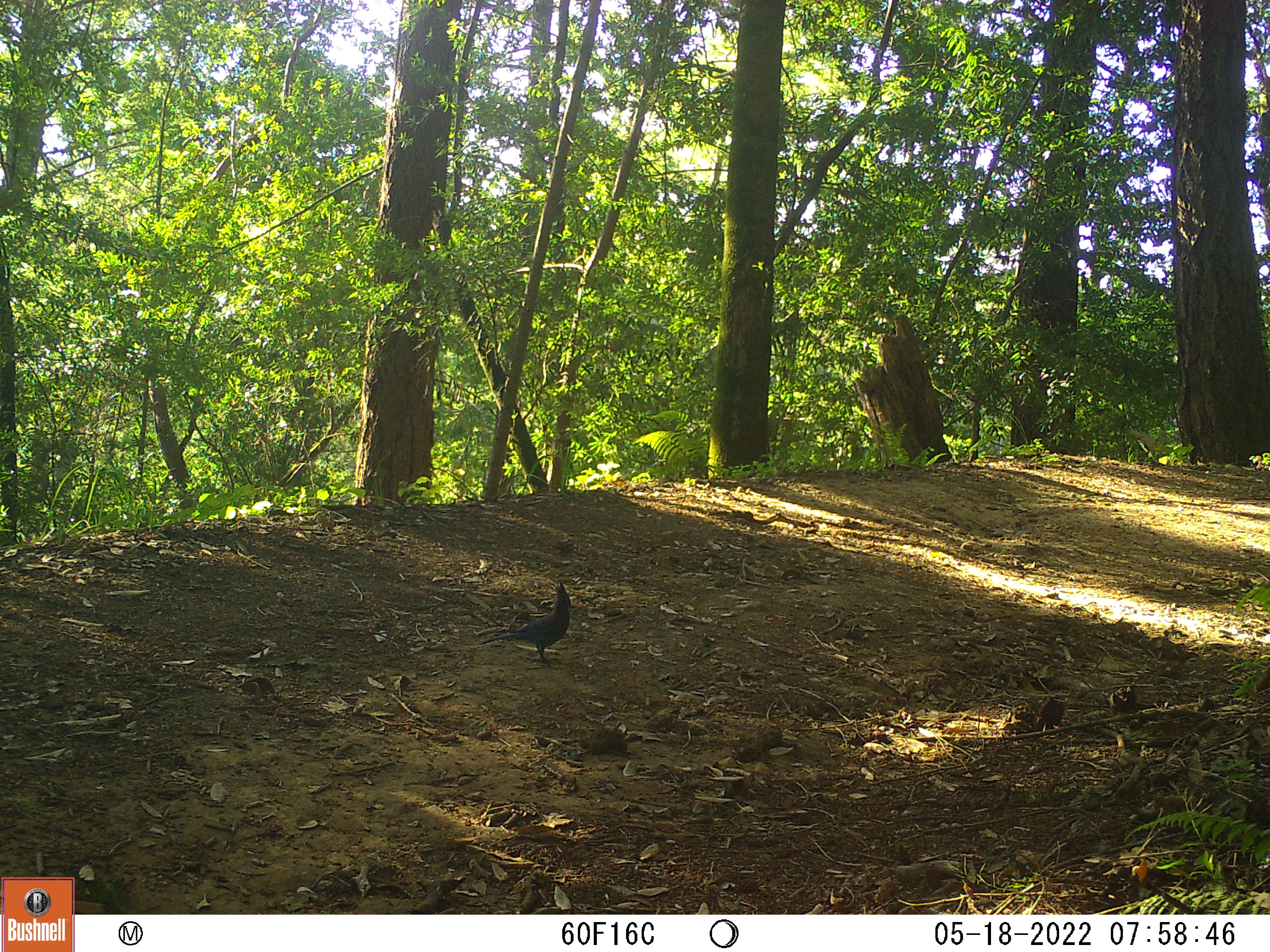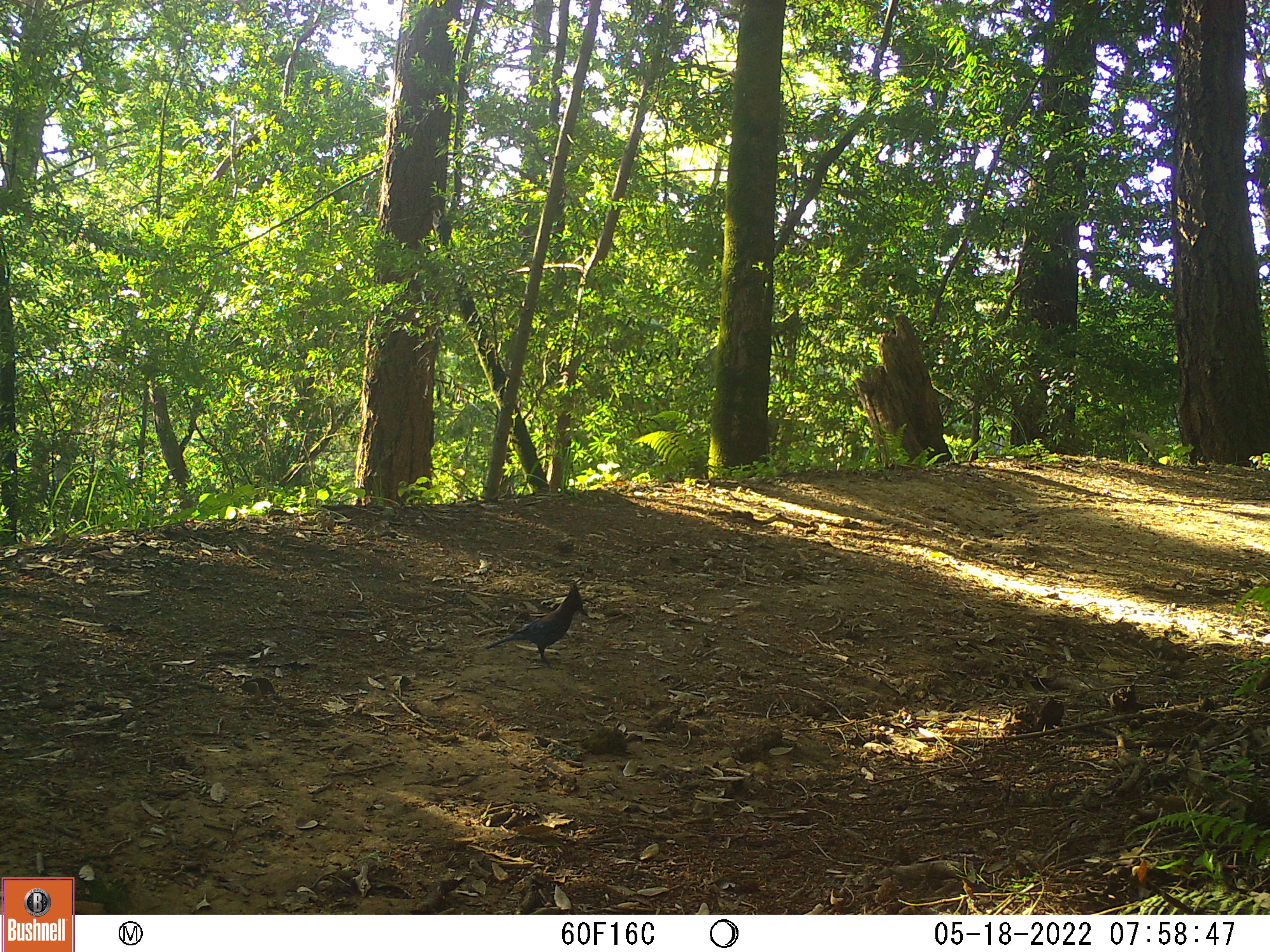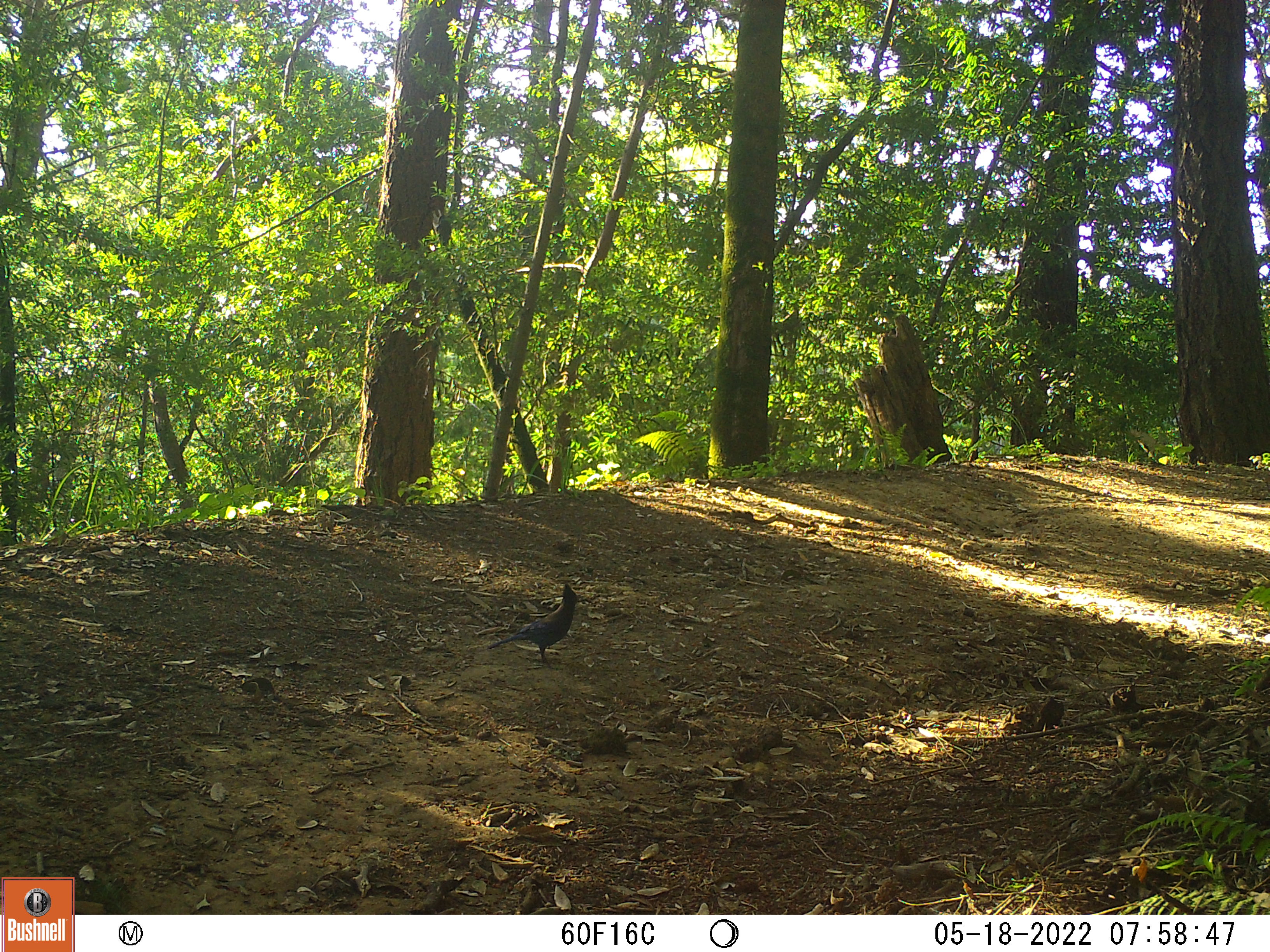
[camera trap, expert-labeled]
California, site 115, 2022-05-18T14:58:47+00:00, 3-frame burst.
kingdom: Animalia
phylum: Chordata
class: Aves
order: Passeriformes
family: Corvidae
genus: Cyanocitta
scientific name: Cyanocitta stelleri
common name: steller's jay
Steller's jay (Cyanocitta stelleri).